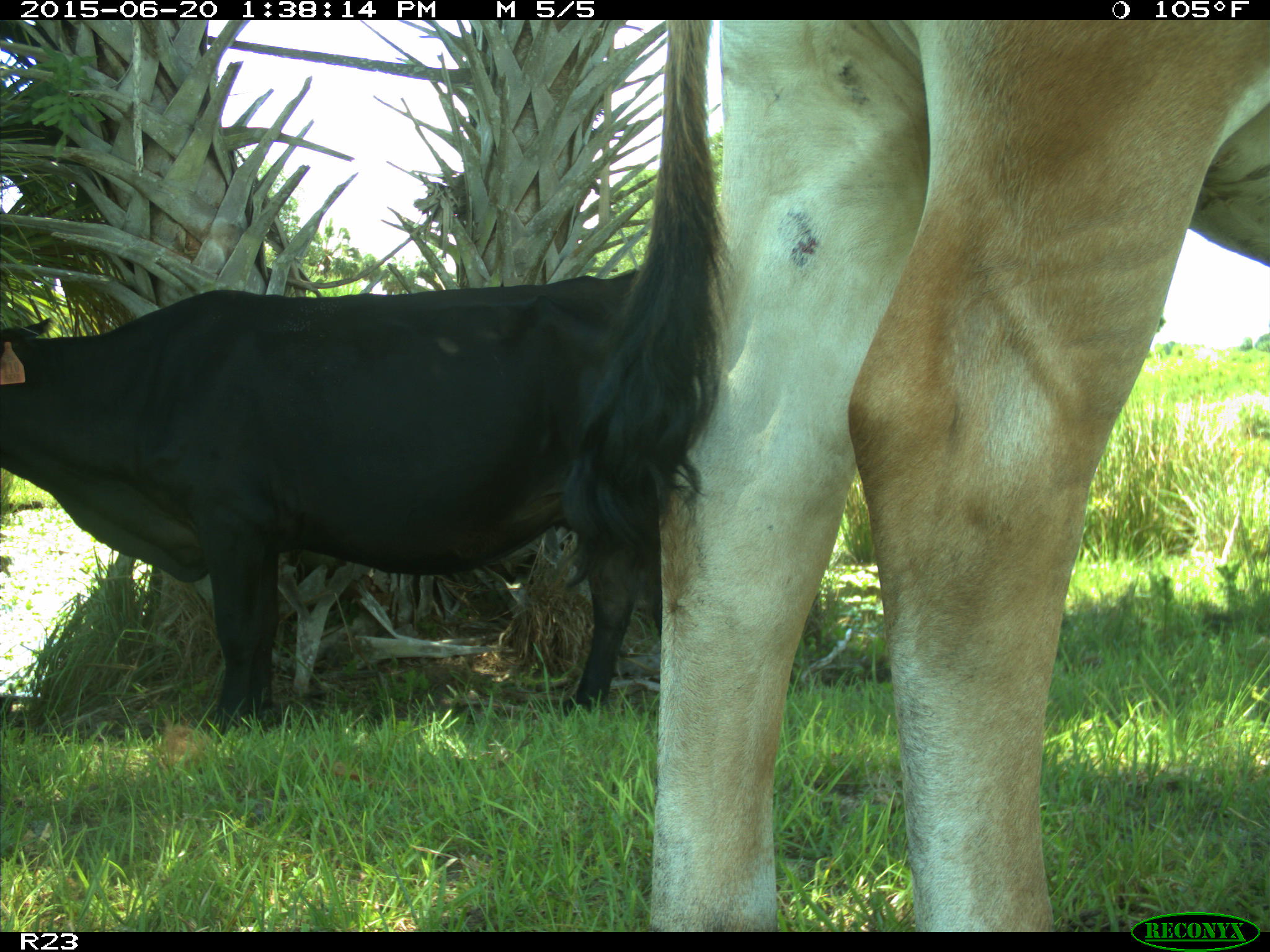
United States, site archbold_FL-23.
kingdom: Animalia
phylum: Chordata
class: Mammalia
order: Artiodactyla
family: Bovidae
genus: Bos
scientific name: Bos taurus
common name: domestic cow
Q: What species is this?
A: Bos taurus (domestic cow).